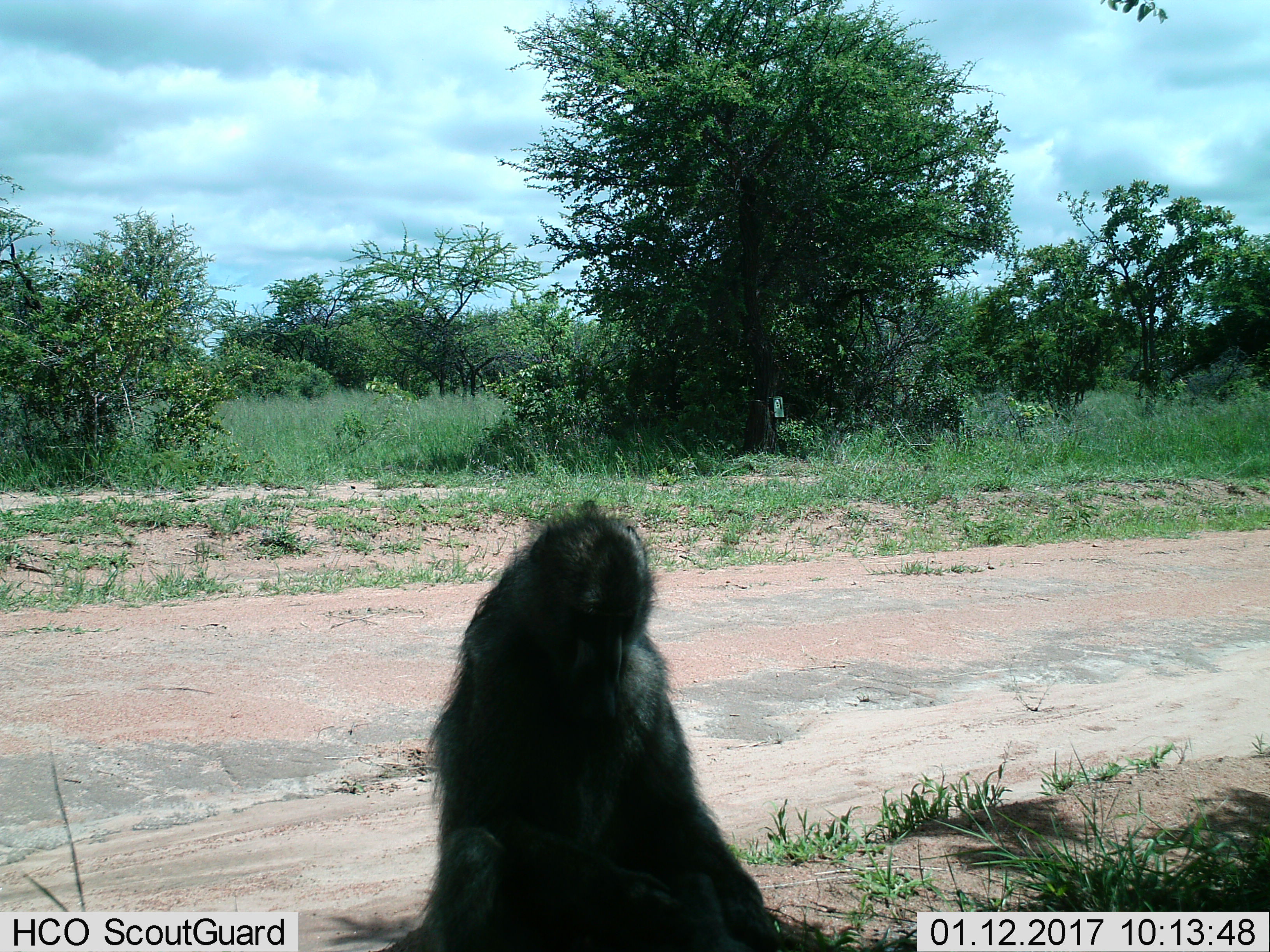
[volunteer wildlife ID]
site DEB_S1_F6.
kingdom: Animalia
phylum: Chordata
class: Mammalia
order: Primates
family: Cercopithecidae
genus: Papio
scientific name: Papio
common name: baboon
Baboon (Papio), count 1. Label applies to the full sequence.